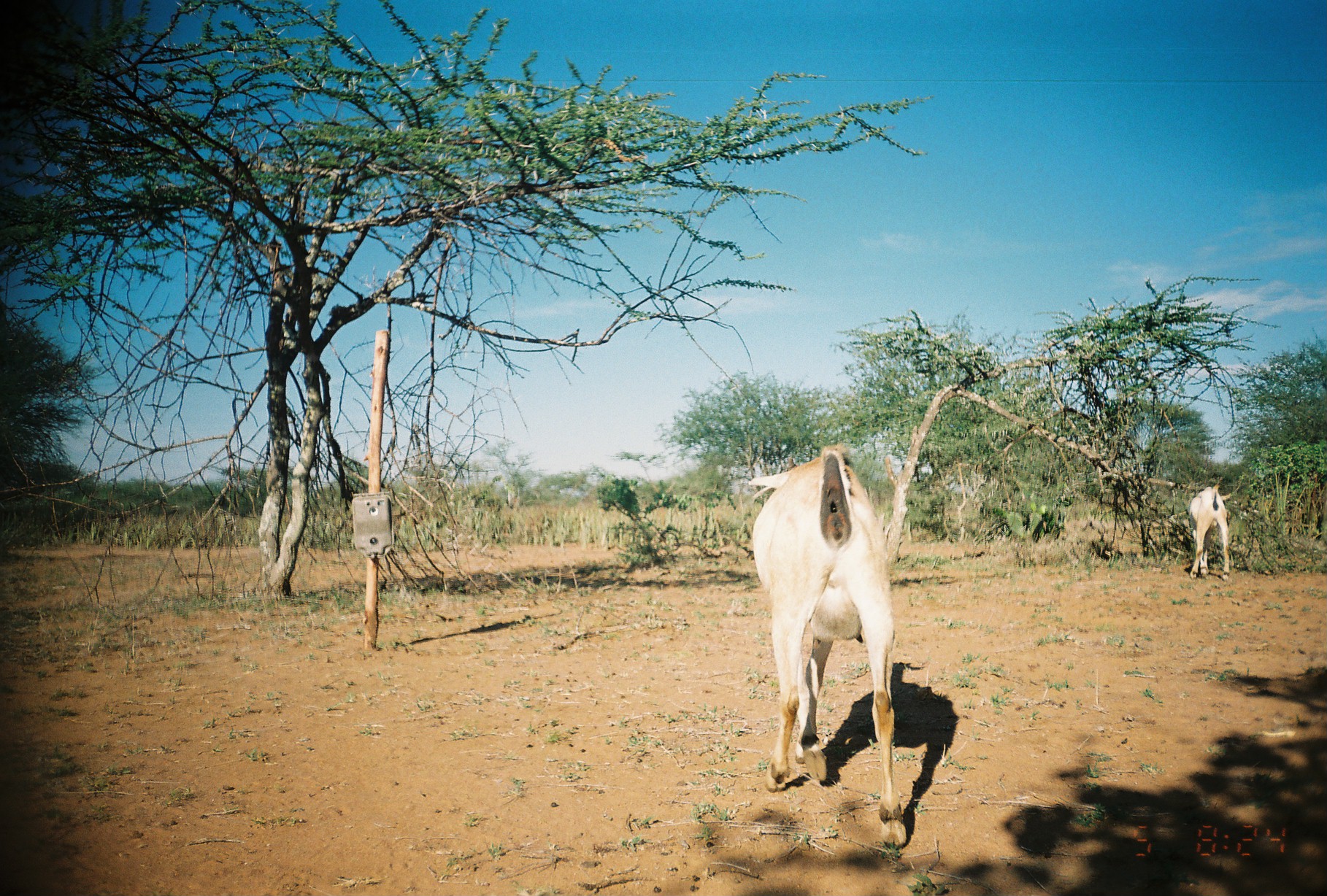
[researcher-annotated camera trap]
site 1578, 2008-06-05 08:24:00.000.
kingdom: Animalia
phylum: Chordata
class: Mammalia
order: Artiodactyla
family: Bovidae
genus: Capra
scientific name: Capra aegagrus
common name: wild goat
Capra aegagrus (wild goat), count 2.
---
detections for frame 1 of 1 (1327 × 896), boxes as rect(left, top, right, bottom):
capra aegagrus: rect(746, 442, 911, 856); rect(1187, 483, 1235, 584)